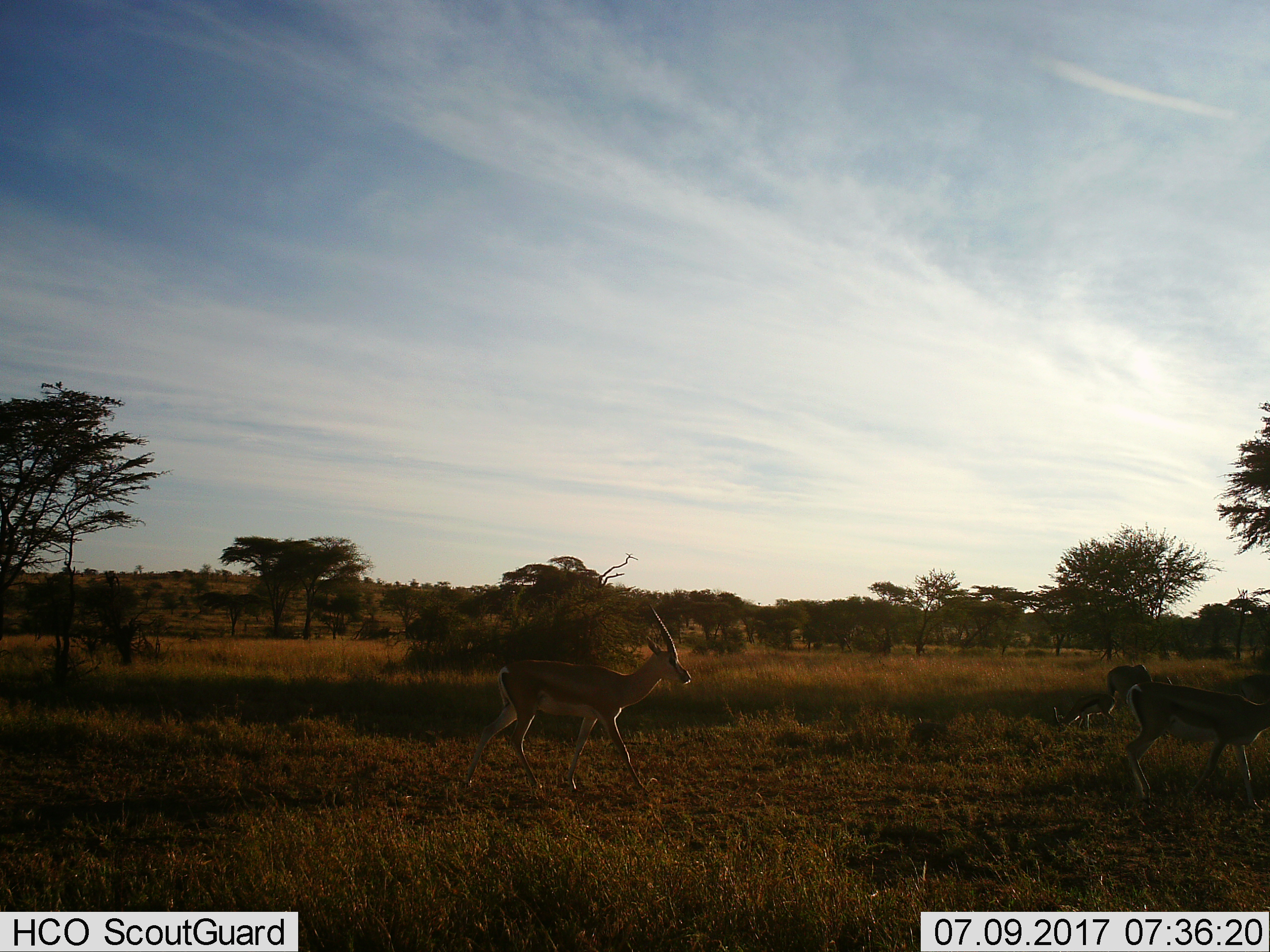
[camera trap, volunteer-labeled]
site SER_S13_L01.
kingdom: Animalia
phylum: Chordata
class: Mammalia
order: Artiodactyla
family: Bovidae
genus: Eudorcas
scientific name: Eudorcas thomsonii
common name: thomson's gazelle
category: gazellethomsons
Gazellethomsons (thomson's gazelle) (Eudorcas thomsonii), count 3. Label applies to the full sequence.